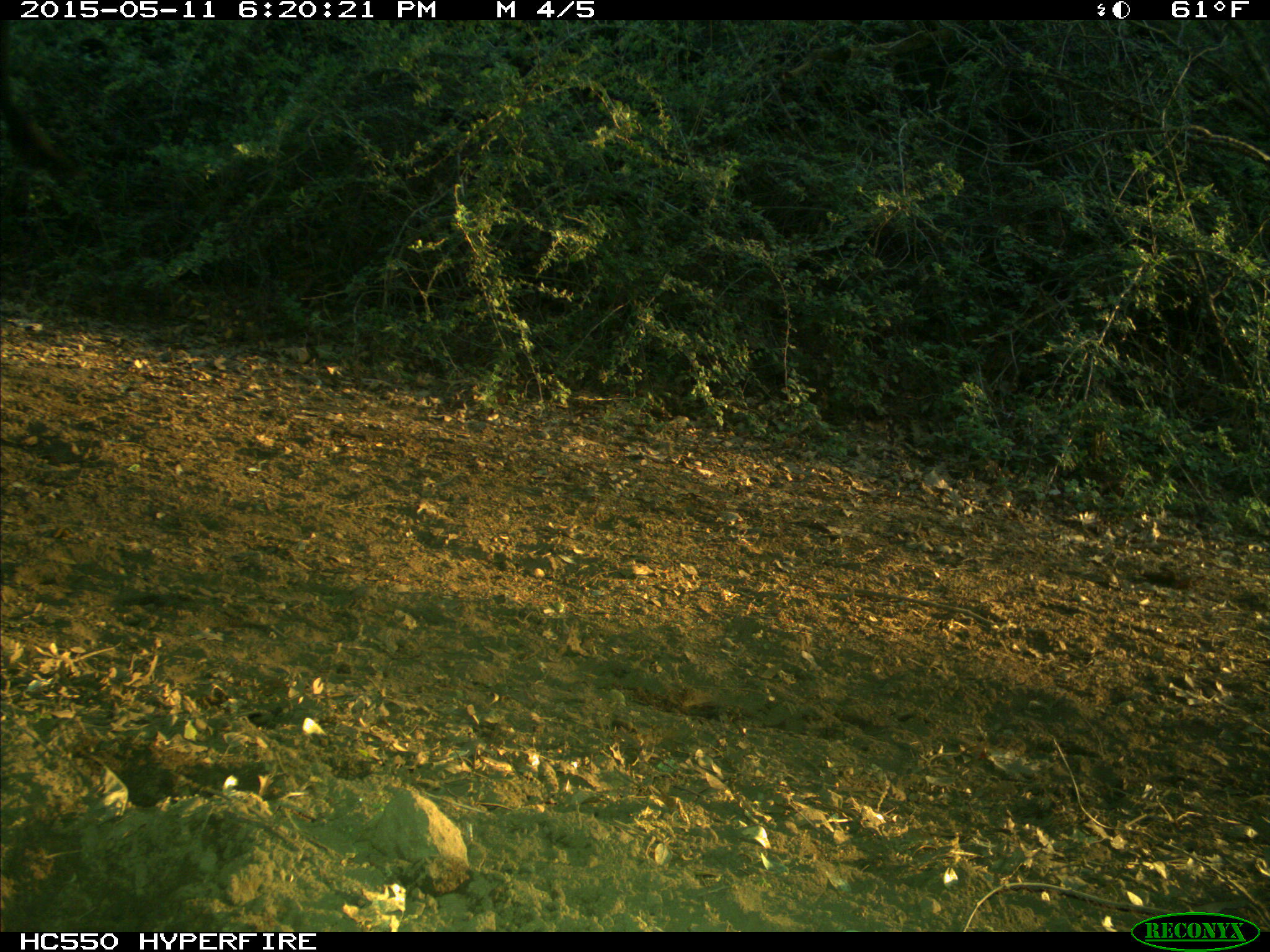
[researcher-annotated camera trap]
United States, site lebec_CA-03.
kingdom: Animalia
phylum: Chordata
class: Mammalia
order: Artiodactyla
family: Bovidae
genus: Bos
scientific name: Bos taurus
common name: domestic cow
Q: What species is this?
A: Bos taurus (domestic cow).